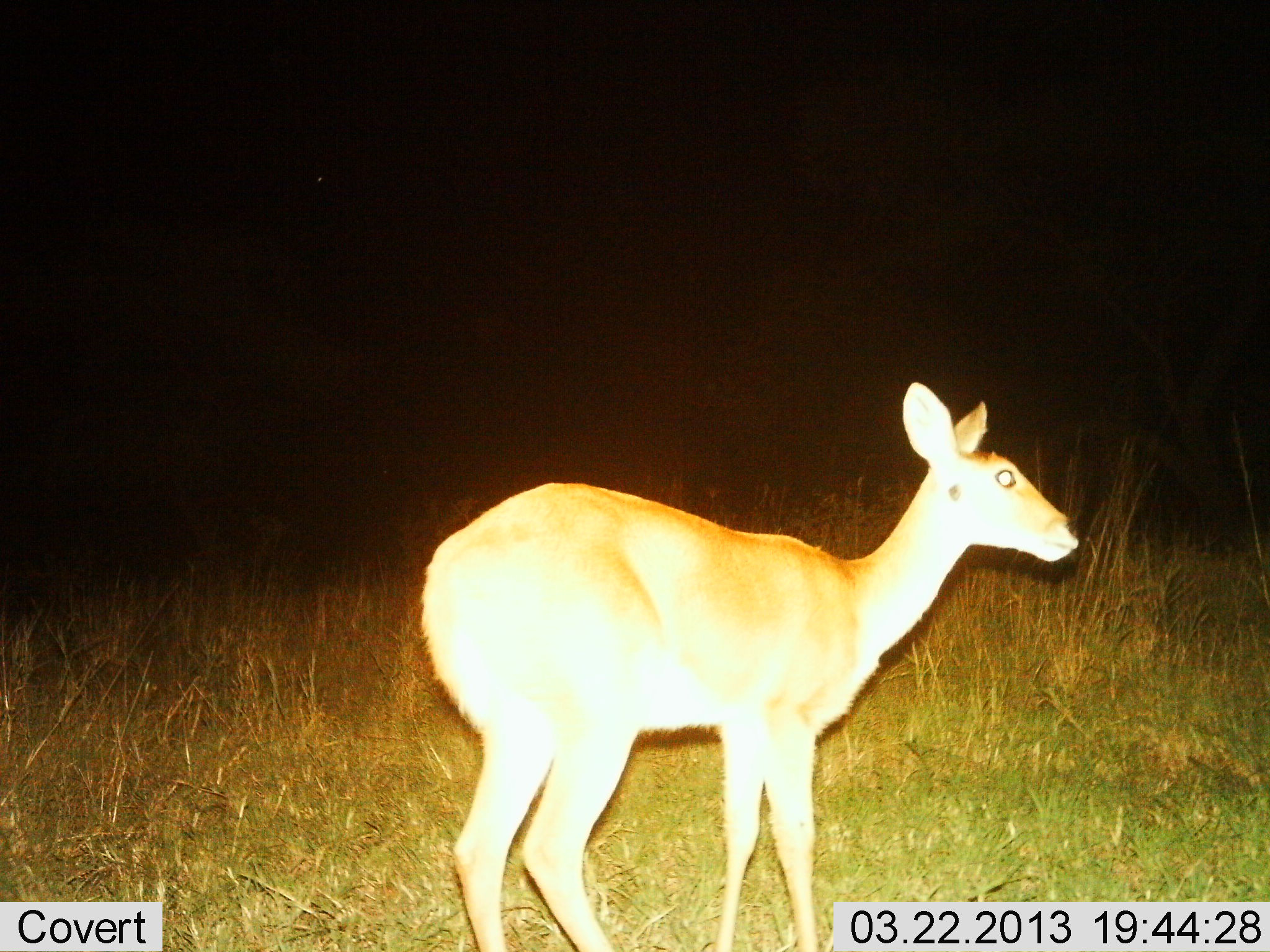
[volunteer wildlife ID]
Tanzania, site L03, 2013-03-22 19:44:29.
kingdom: Animalia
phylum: Chordata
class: Mammalia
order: Artiodactyla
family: Bovidae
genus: Redunca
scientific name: Redunca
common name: reedbuck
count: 1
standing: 95%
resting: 5%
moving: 0%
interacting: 0%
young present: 0%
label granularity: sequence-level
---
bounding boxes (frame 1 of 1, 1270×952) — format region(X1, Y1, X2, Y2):
animal: region(418, 378, 1083, 952)